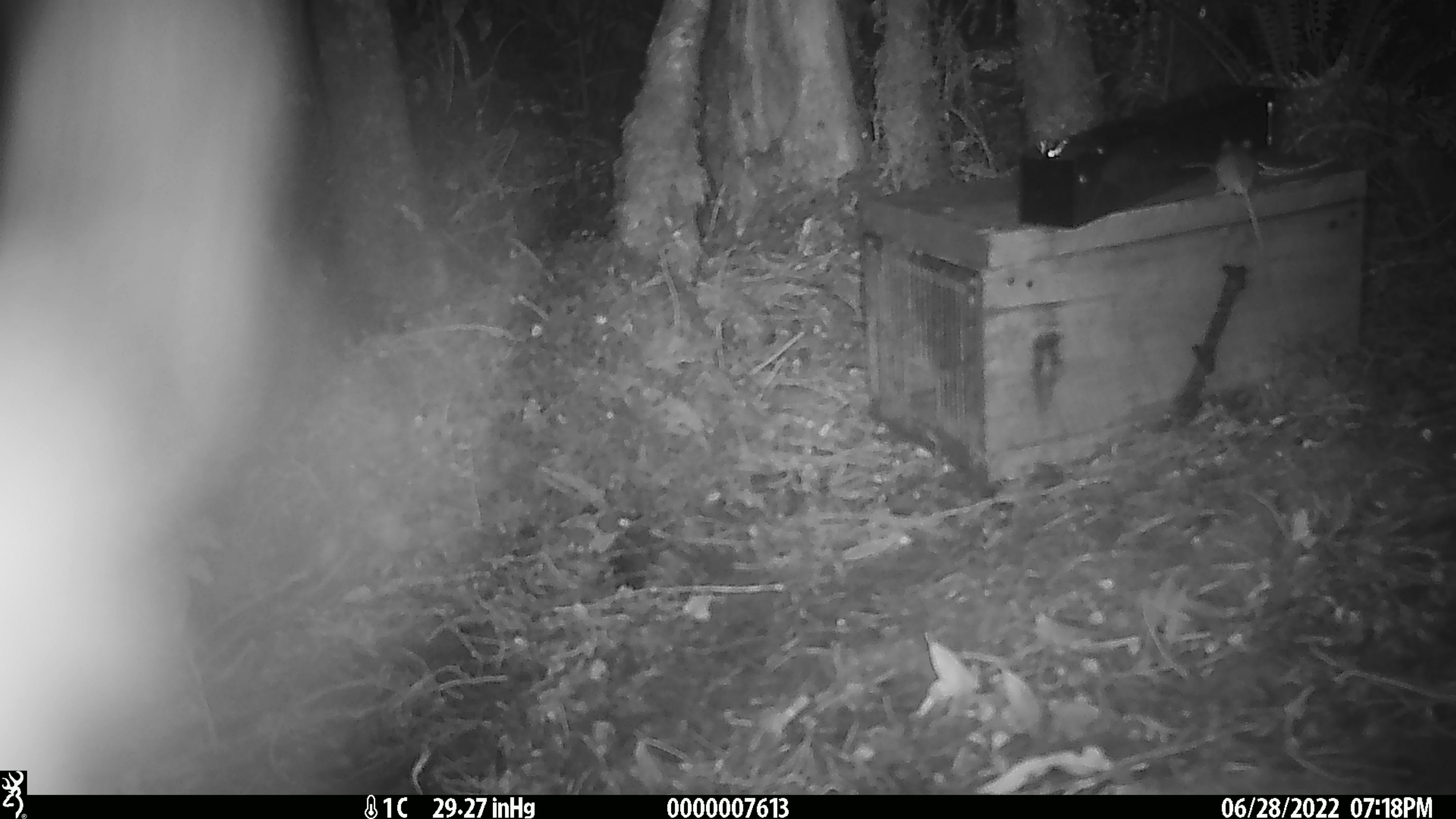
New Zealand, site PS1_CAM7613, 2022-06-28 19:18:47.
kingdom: Animalia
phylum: Chordata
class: Mammalia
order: Rodentia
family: Muridae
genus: Mus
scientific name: Mus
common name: mouse